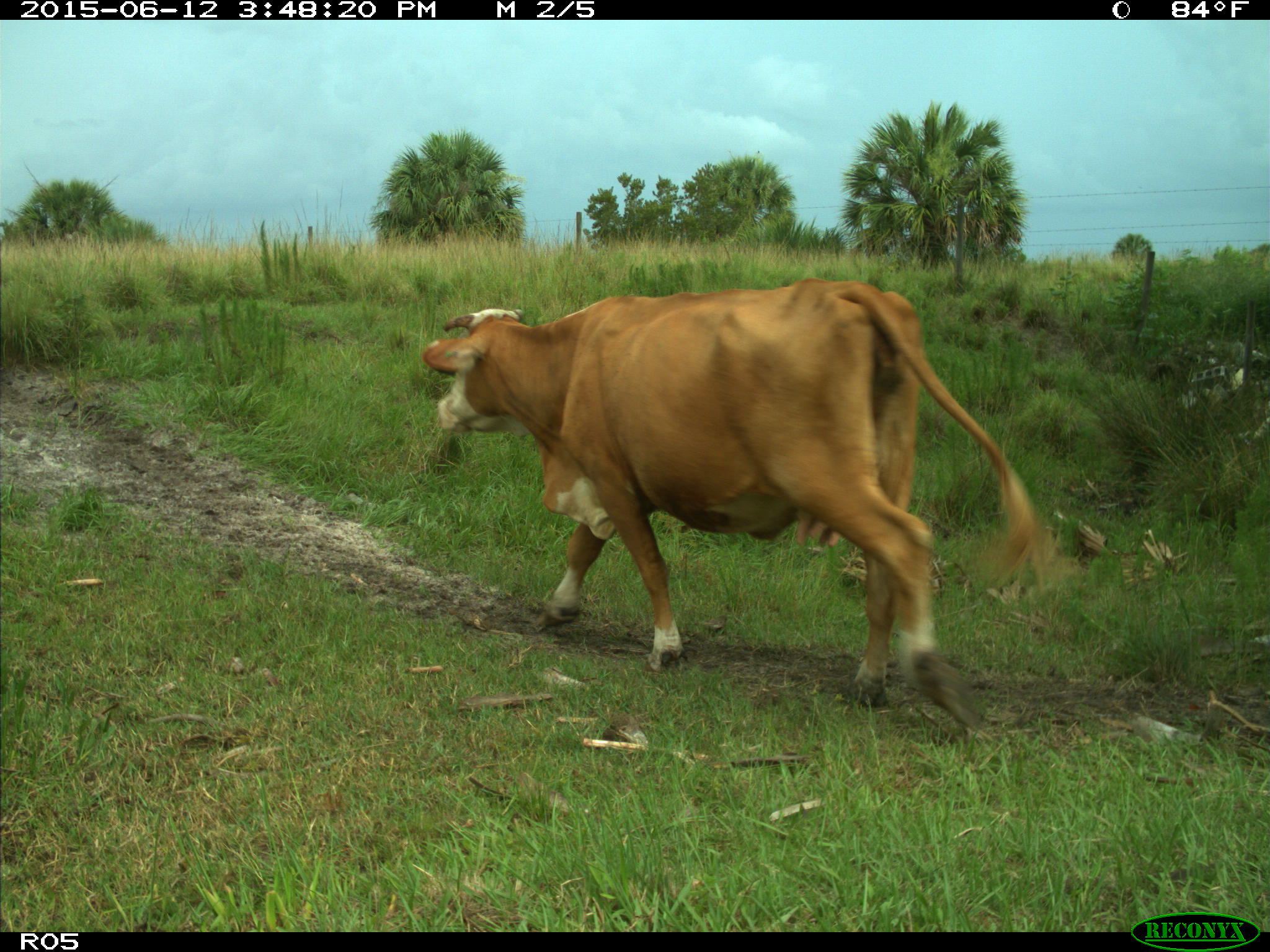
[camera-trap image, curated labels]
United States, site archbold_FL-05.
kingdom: Animalia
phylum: Chordata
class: Mammalia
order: Artiodactyla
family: Bovidae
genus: Bos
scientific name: Bos taurus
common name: domestic cow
Bos taurus (domestic cow).